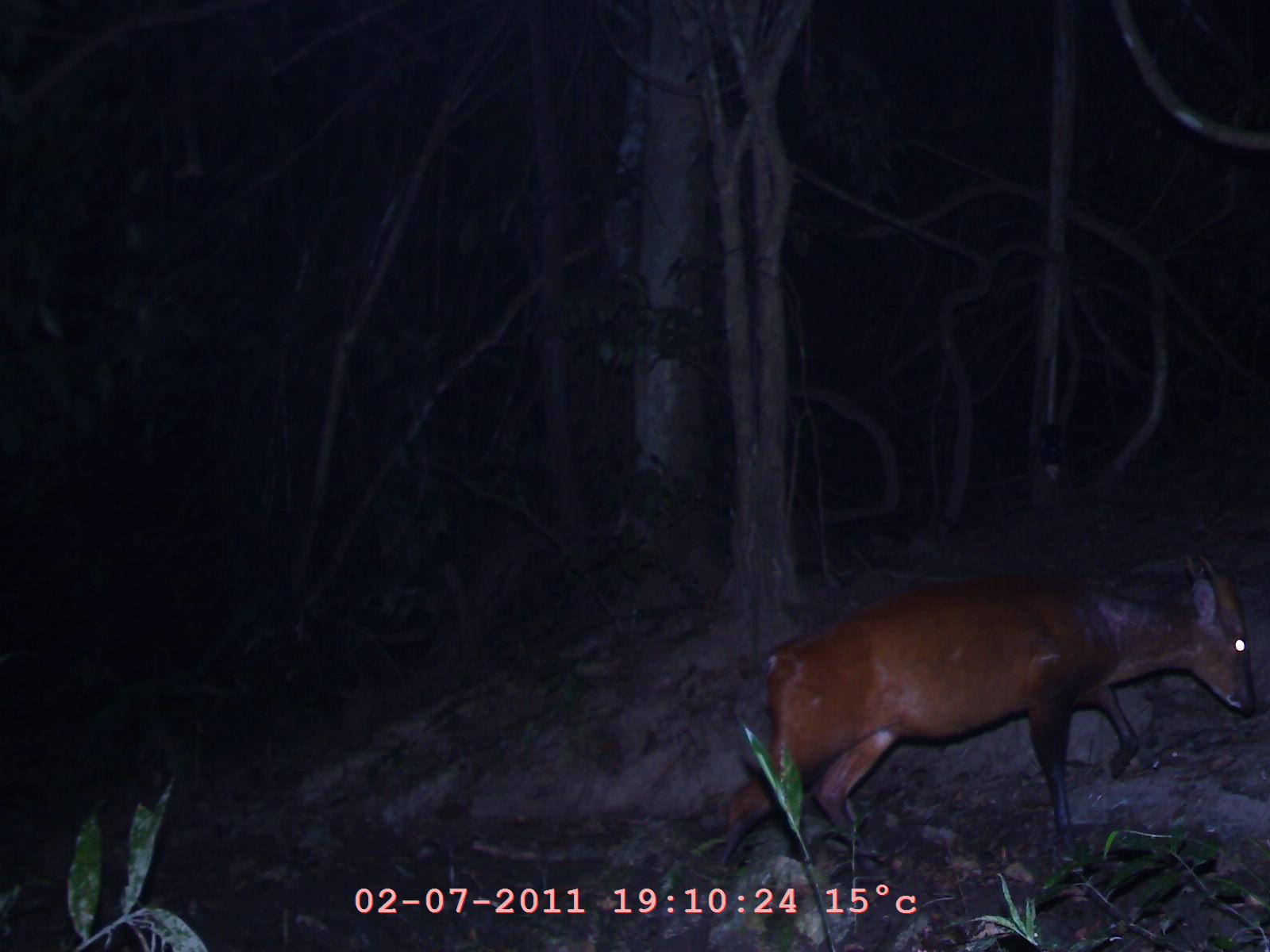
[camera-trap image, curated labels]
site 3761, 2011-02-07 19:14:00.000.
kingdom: Animalia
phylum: Chordata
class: Mammalia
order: Artiodactyla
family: Cervidae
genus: Muntiacus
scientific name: Muntiacus muntjak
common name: southern red muntjac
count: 1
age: adult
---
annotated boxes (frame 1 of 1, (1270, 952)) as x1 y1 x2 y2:
muntiacus muntjak: 719 558 1260 869